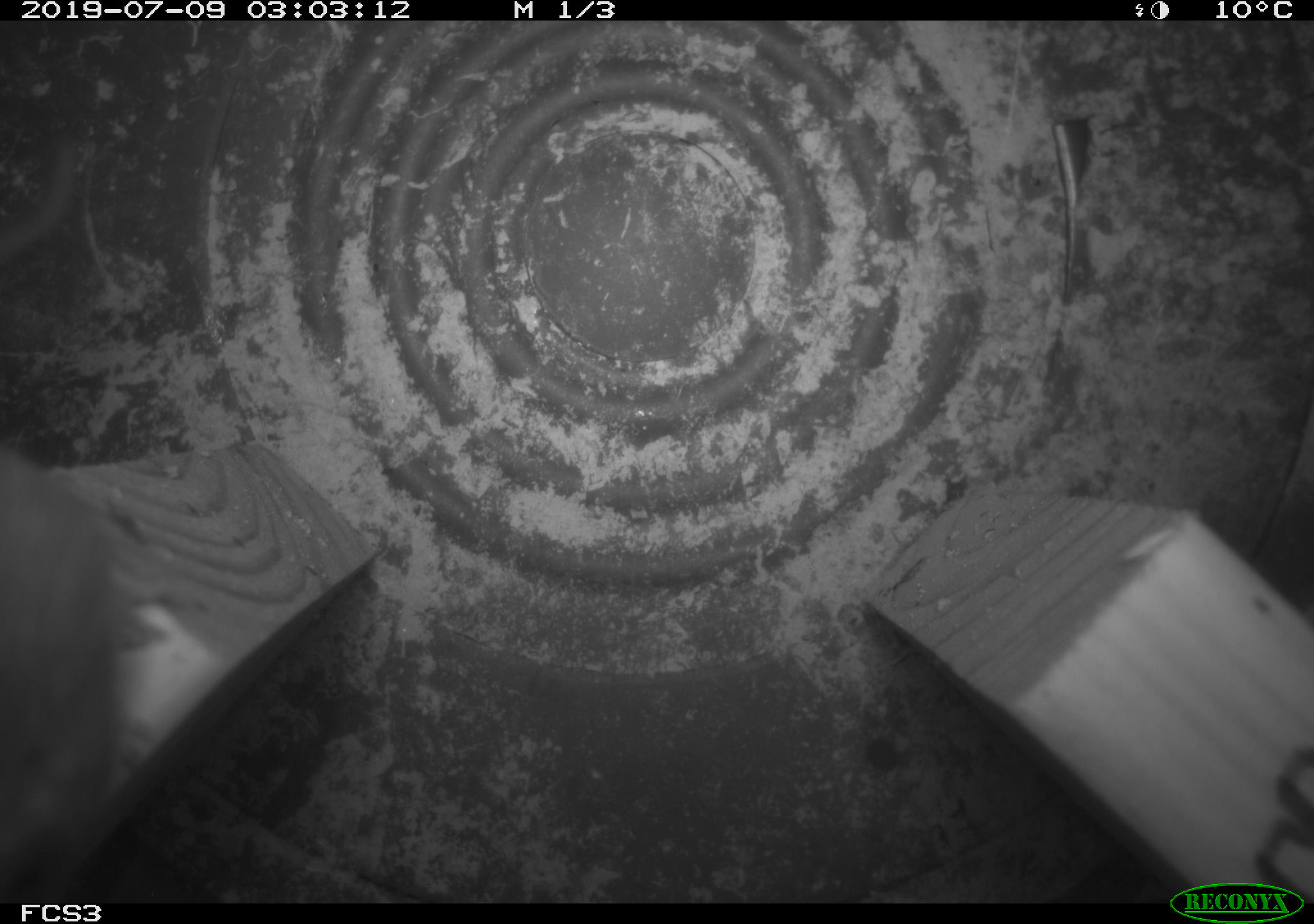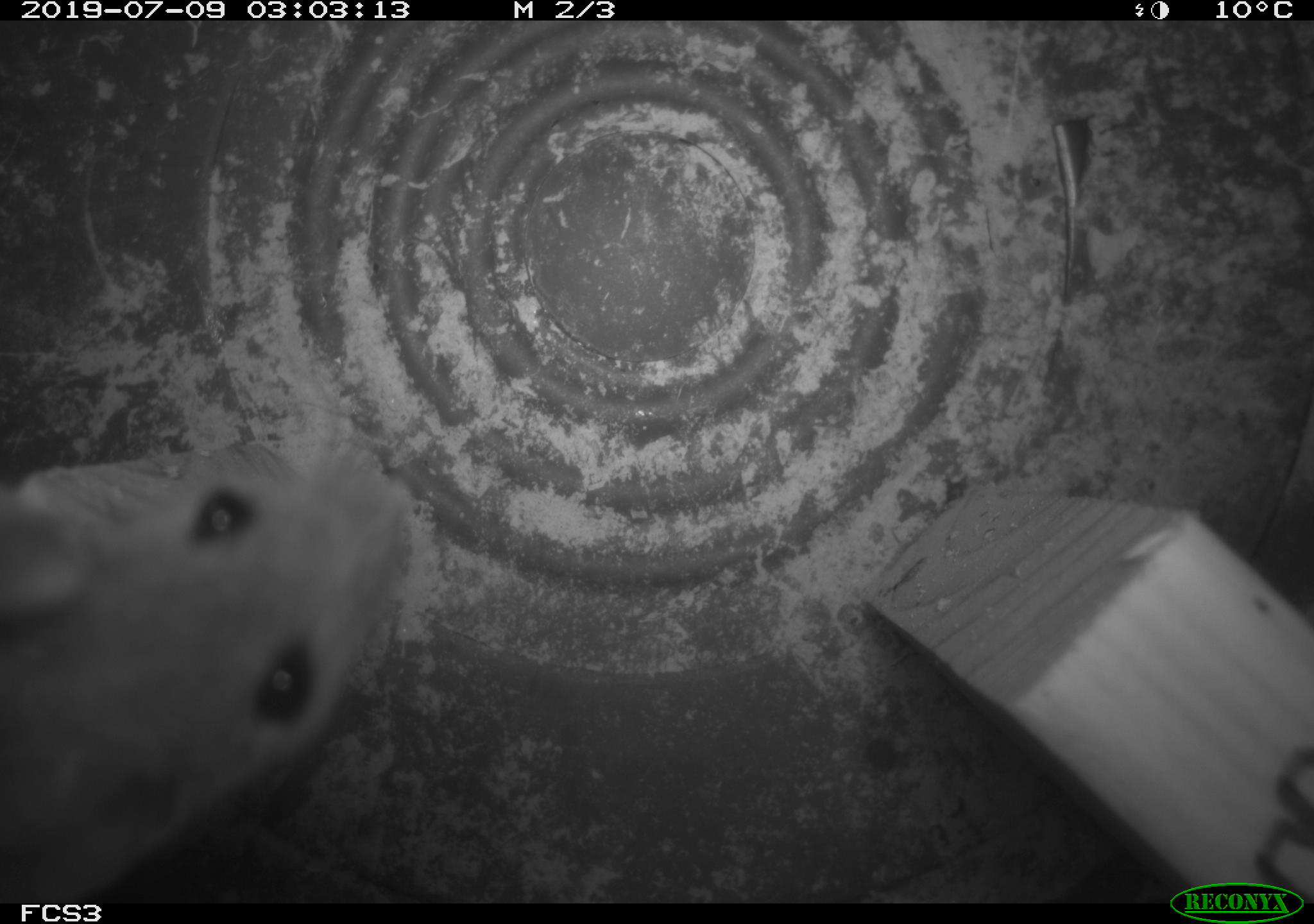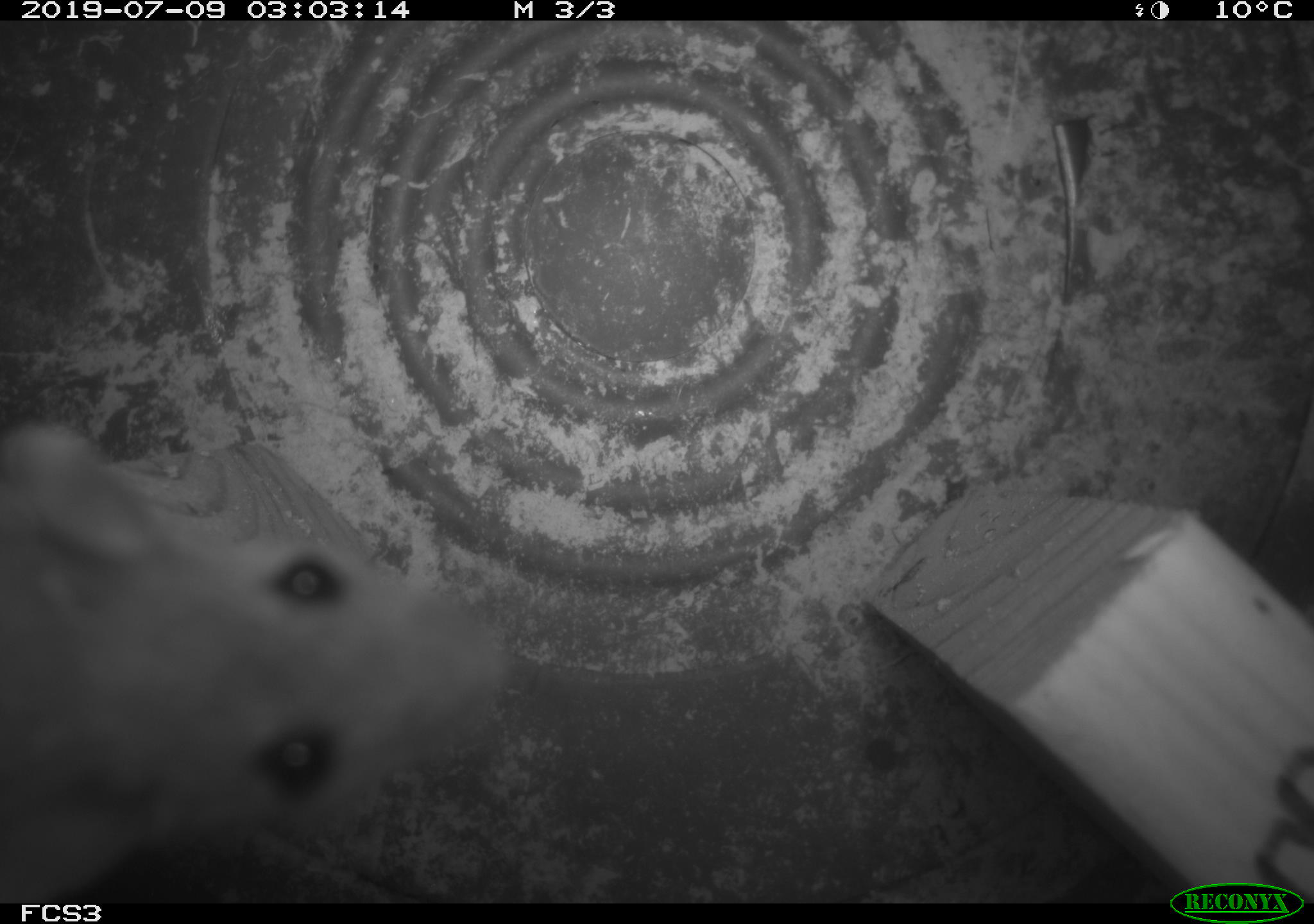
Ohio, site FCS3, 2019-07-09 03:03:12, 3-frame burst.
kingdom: Animalia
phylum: Chordata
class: Mammalia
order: Rodentia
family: Cricetidae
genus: Peromyscus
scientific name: Peromyscus leucopus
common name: white-footed mouse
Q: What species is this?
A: White-footed mouse (Peromyscus leucopus).